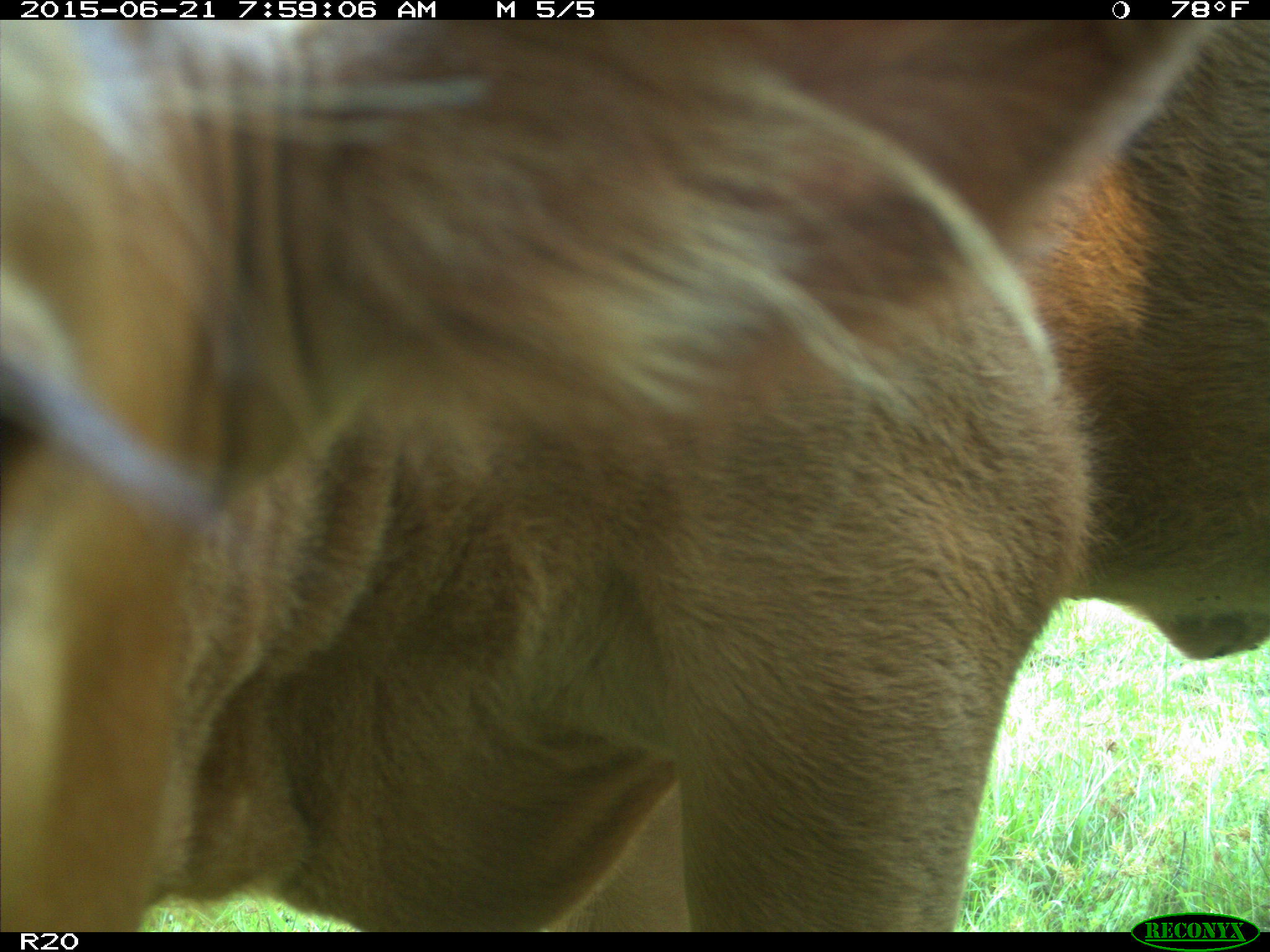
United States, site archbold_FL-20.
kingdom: Animalia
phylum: Chordata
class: Mammalia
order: Artiodactyla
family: Bovidae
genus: Bos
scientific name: Bos taurus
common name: domestic cow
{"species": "Bos taurus (domestic cow)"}